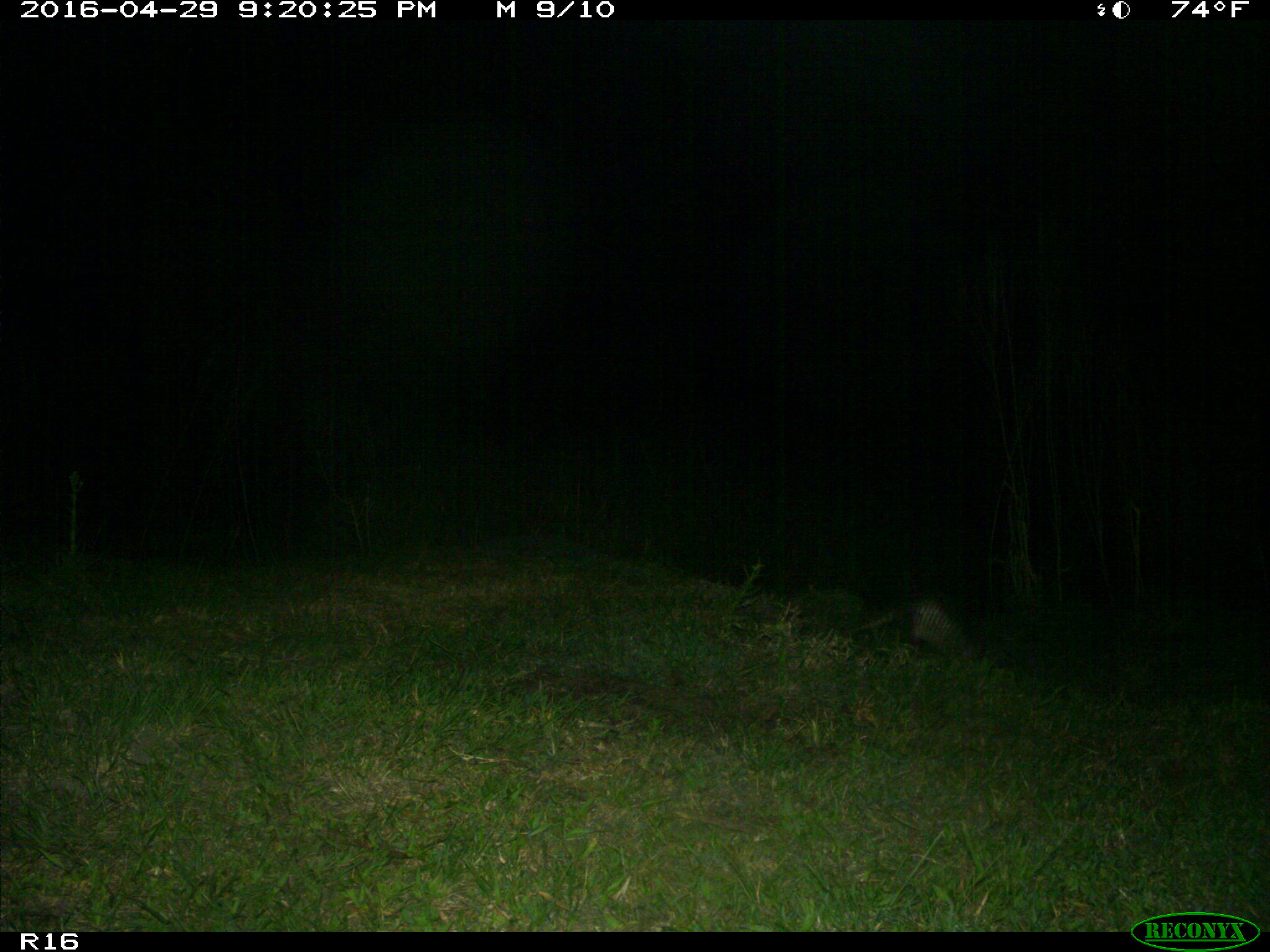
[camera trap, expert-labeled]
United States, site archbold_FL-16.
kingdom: Animalia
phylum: Chordata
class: Mammalia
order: Cingulata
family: Dasypodidae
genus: Dasypus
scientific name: Dasypus novemcinctus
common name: nine-banded armadillo